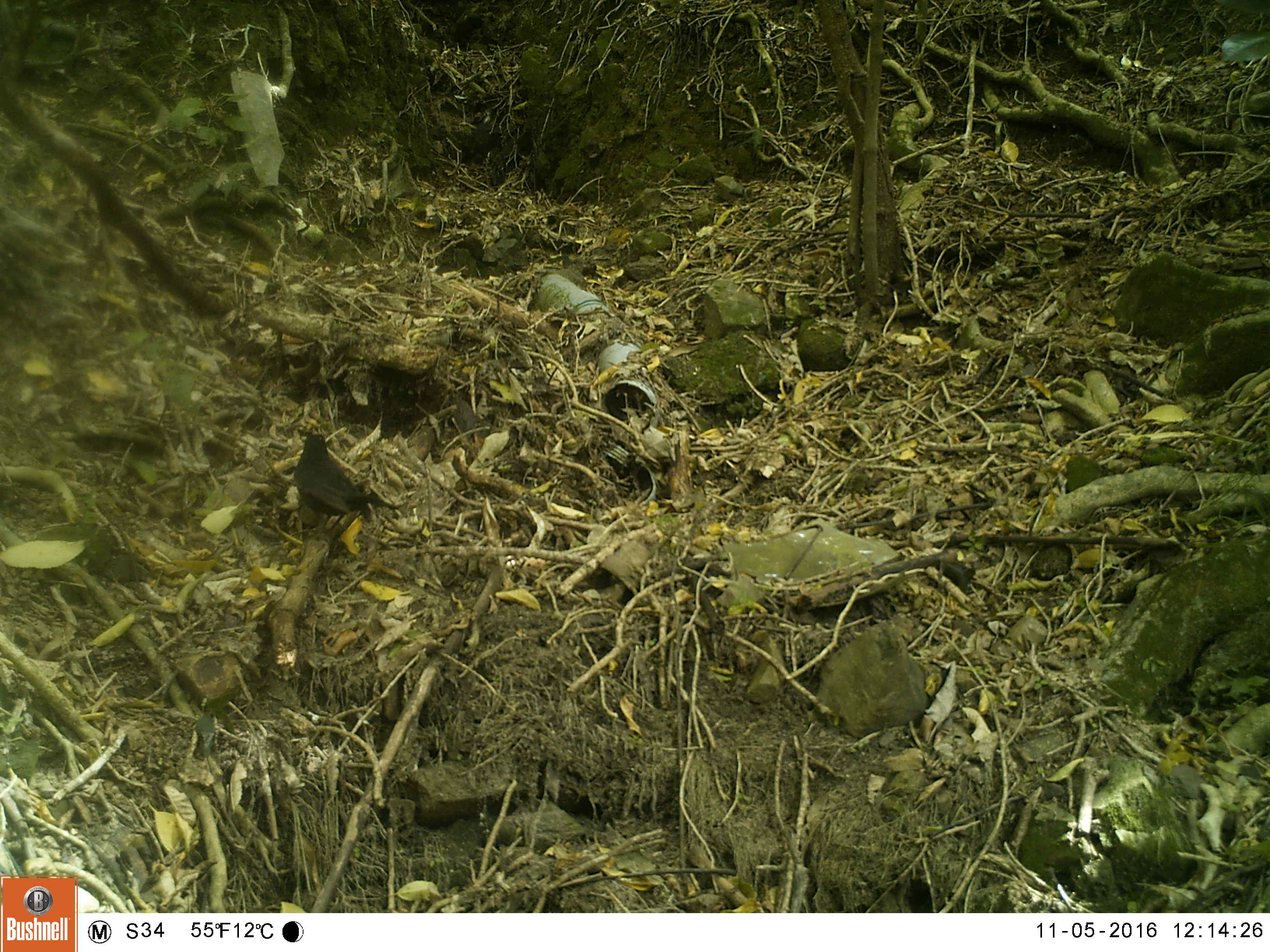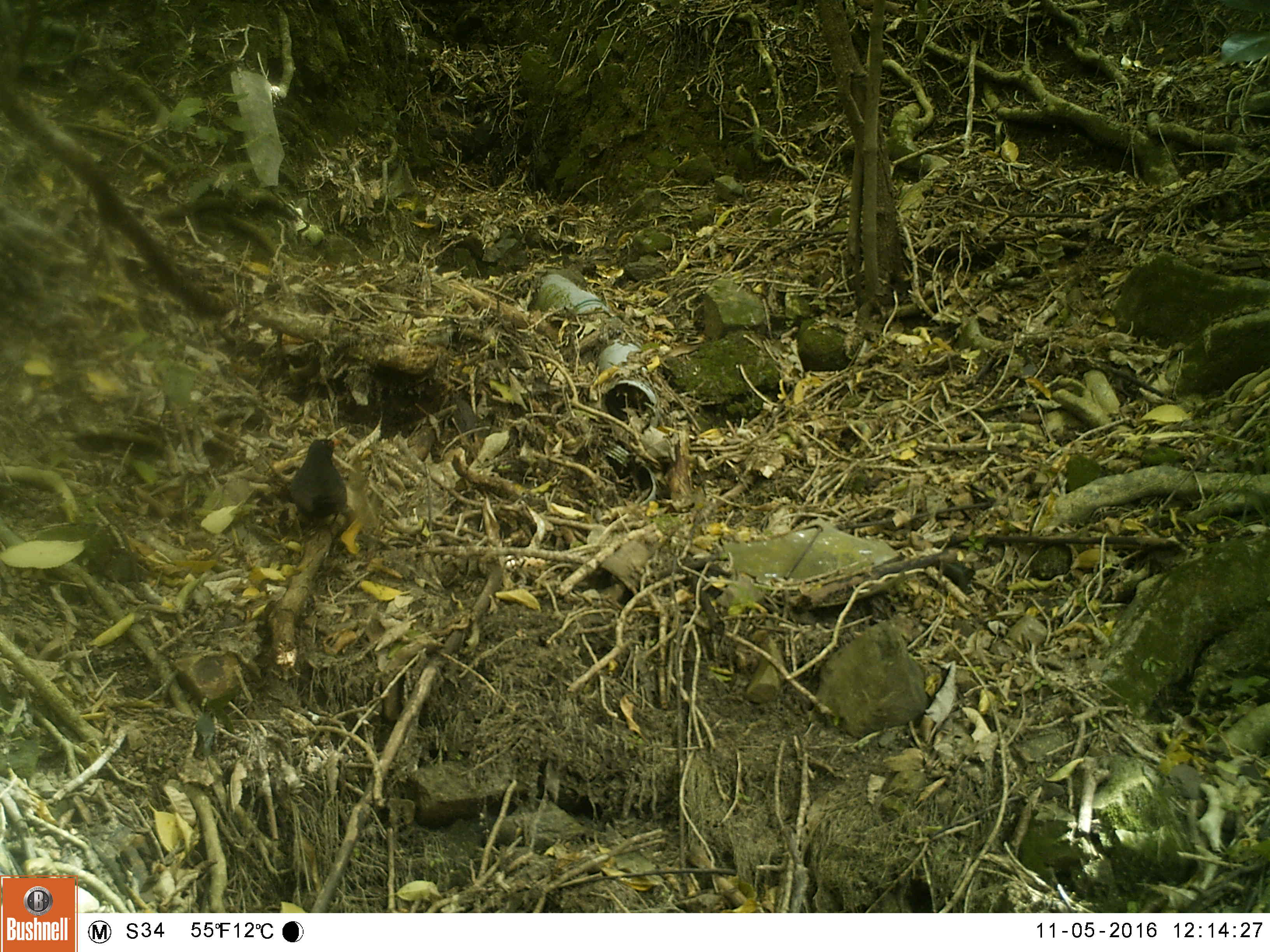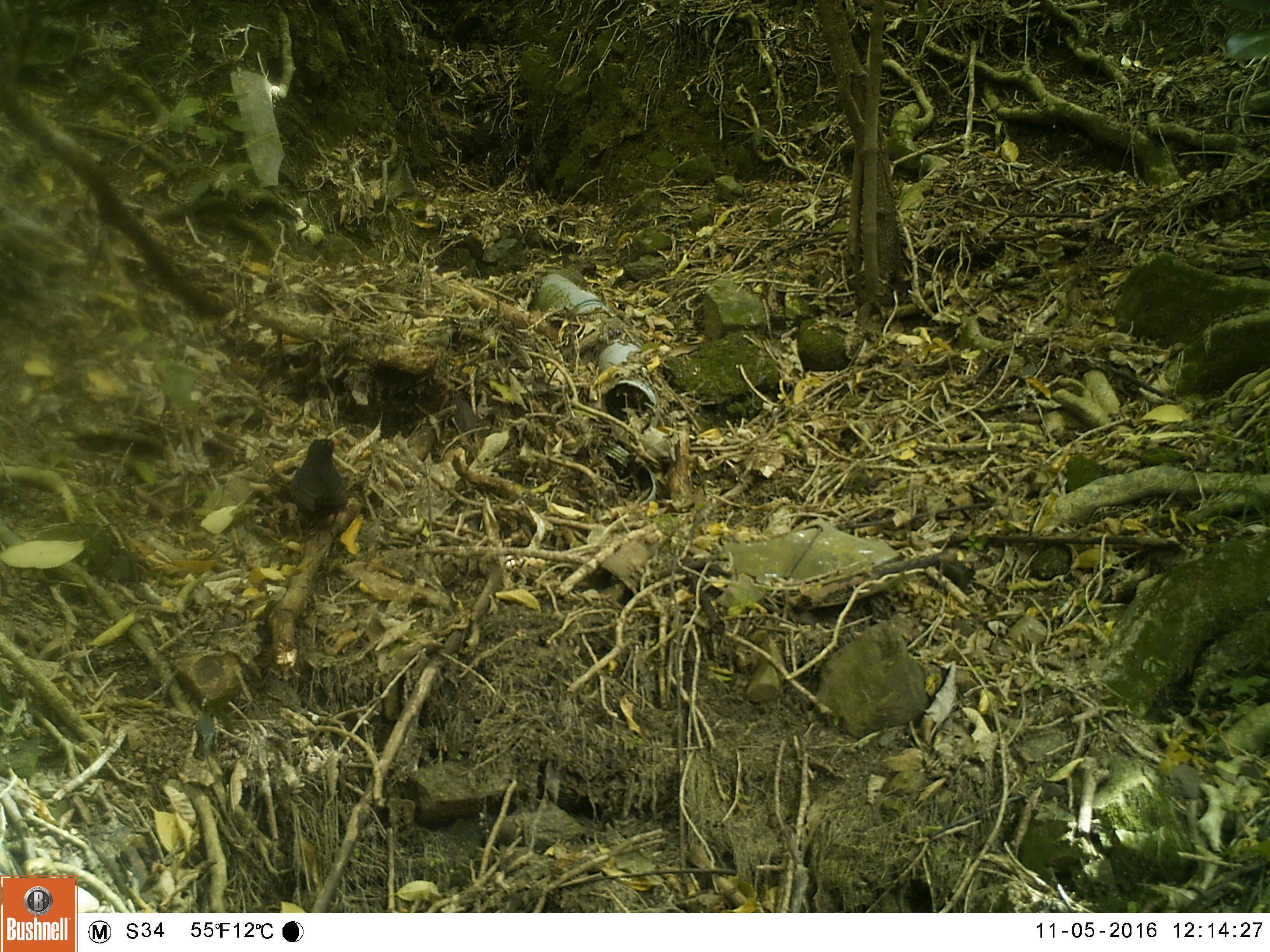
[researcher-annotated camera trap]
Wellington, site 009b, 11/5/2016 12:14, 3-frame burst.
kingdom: Animalia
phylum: Chordata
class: Aves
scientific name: Aves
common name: bird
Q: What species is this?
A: Bird (Aves).